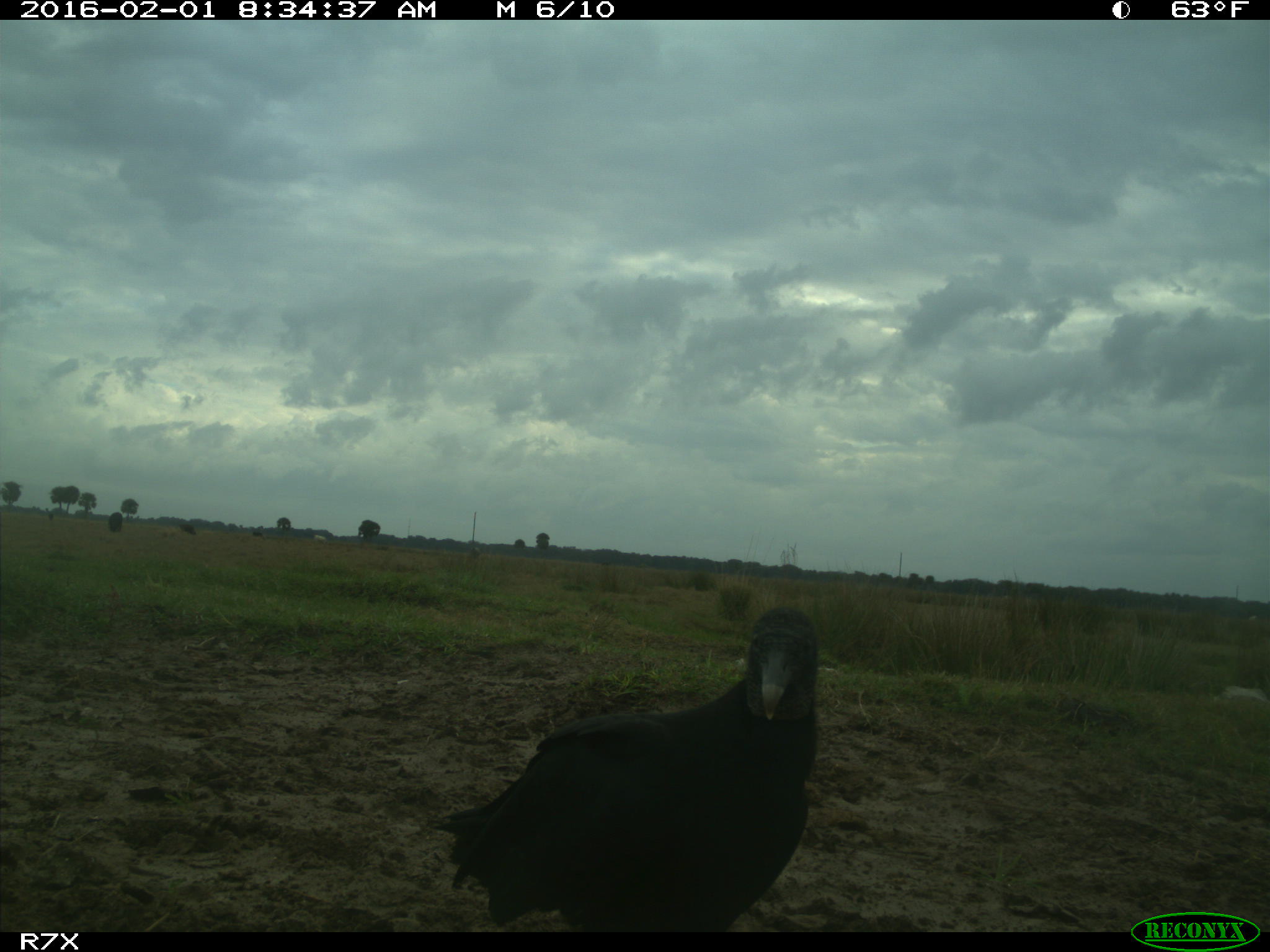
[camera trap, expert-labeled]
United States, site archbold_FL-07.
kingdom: Animalia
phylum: Chordata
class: Aves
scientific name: Aves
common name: birds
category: unidentified bird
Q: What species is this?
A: Unidentified bird (birds) (Aves).